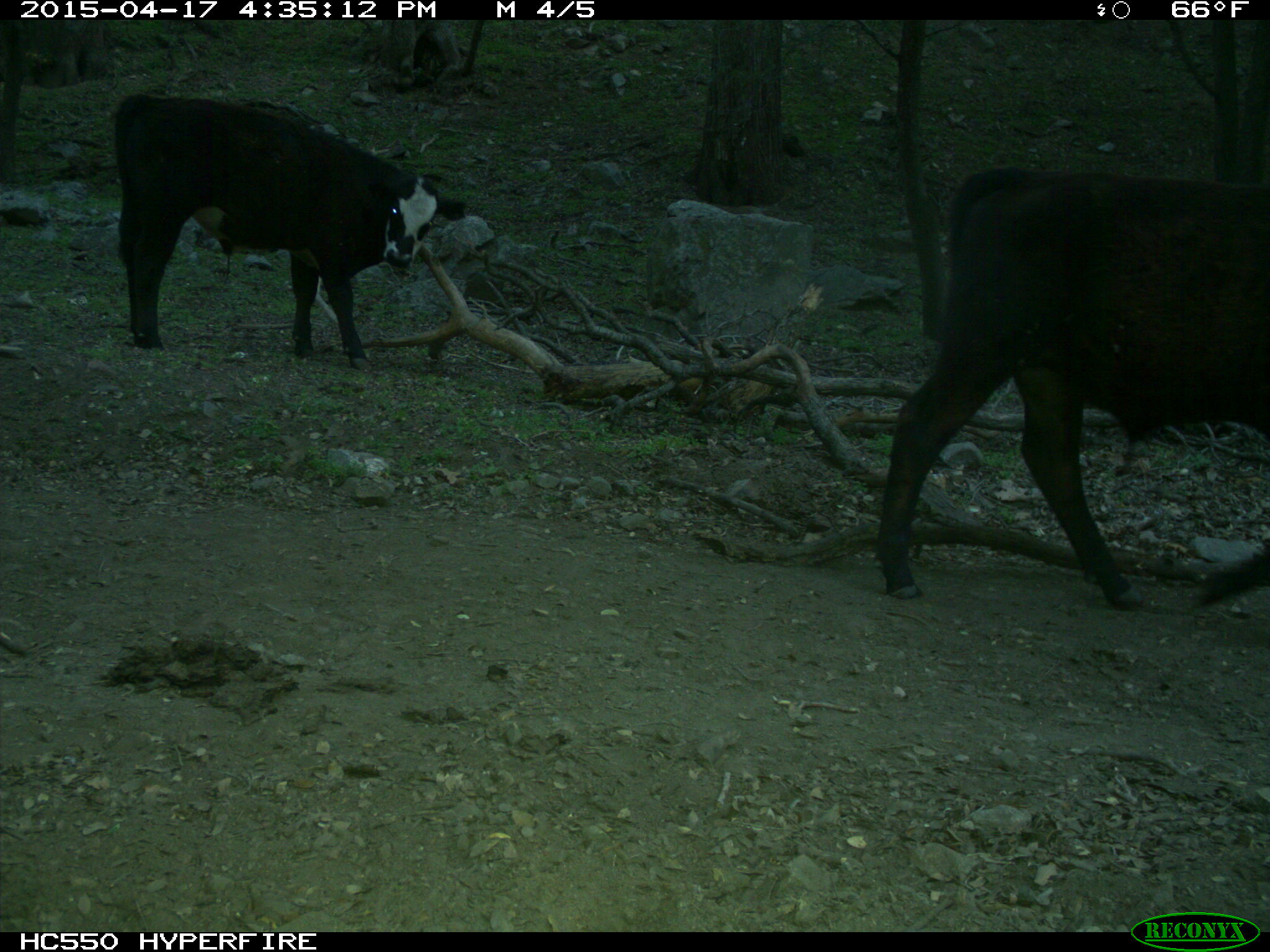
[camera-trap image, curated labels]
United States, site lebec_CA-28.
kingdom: Animalia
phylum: Chordata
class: Mammalia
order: Artiodactyla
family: Bovidae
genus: Bos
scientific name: Bos taurus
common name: domestic cow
Bos taurus (domestic cow).